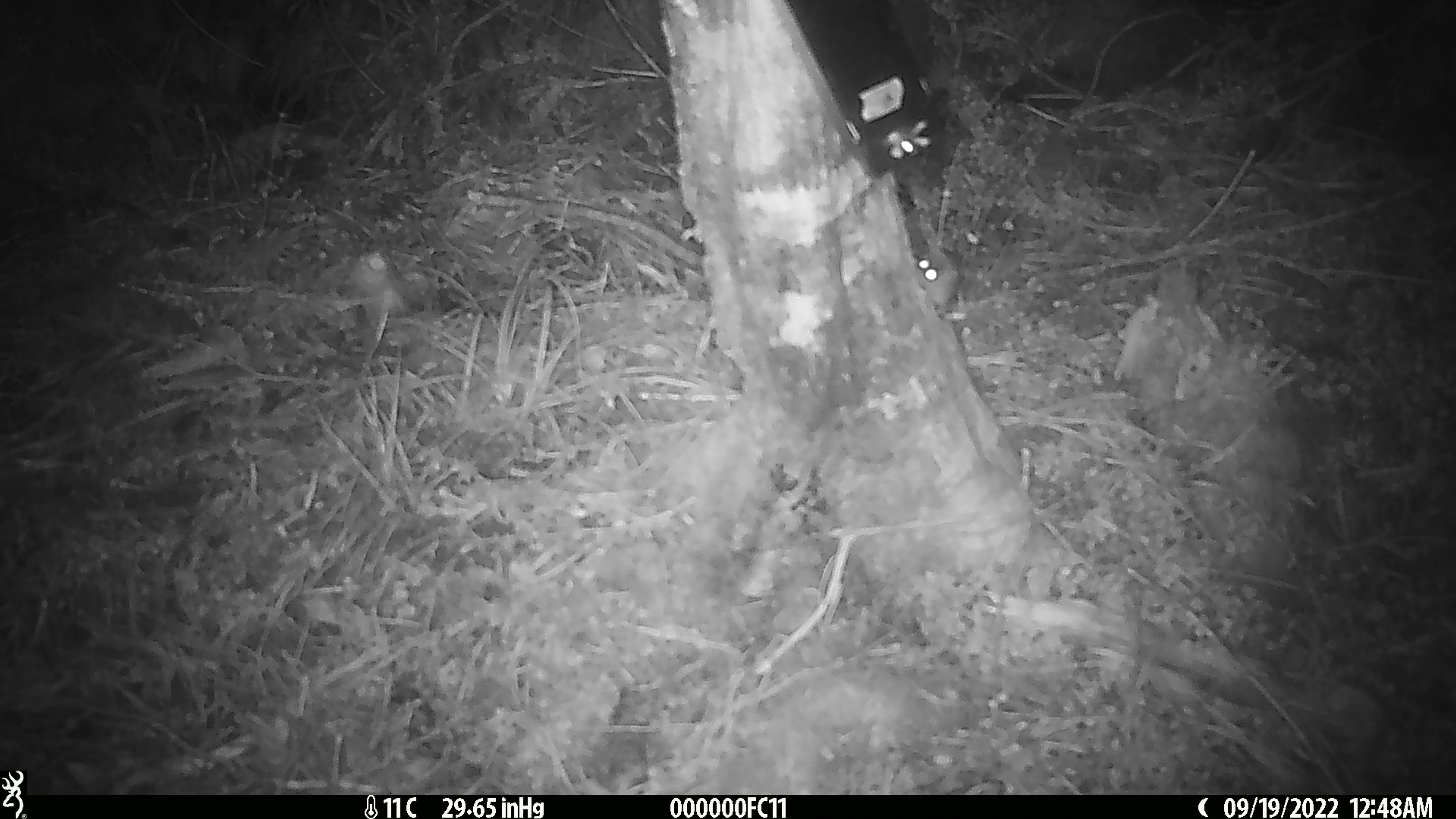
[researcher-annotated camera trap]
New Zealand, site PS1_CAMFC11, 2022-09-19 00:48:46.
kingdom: Animalia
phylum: Chordata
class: Mammalia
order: Rodentia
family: Muridae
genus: Mus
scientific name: Mus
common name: mouse